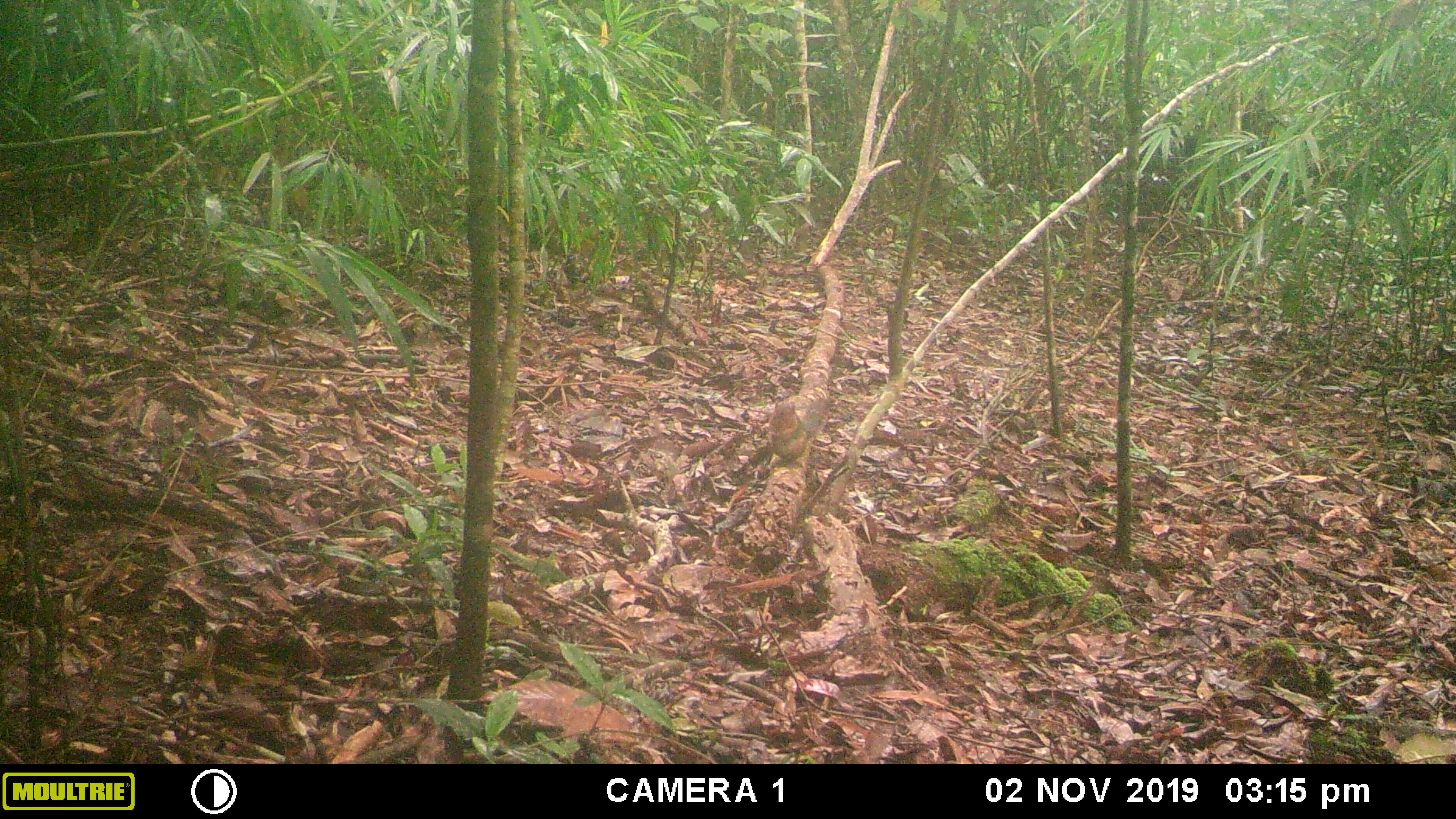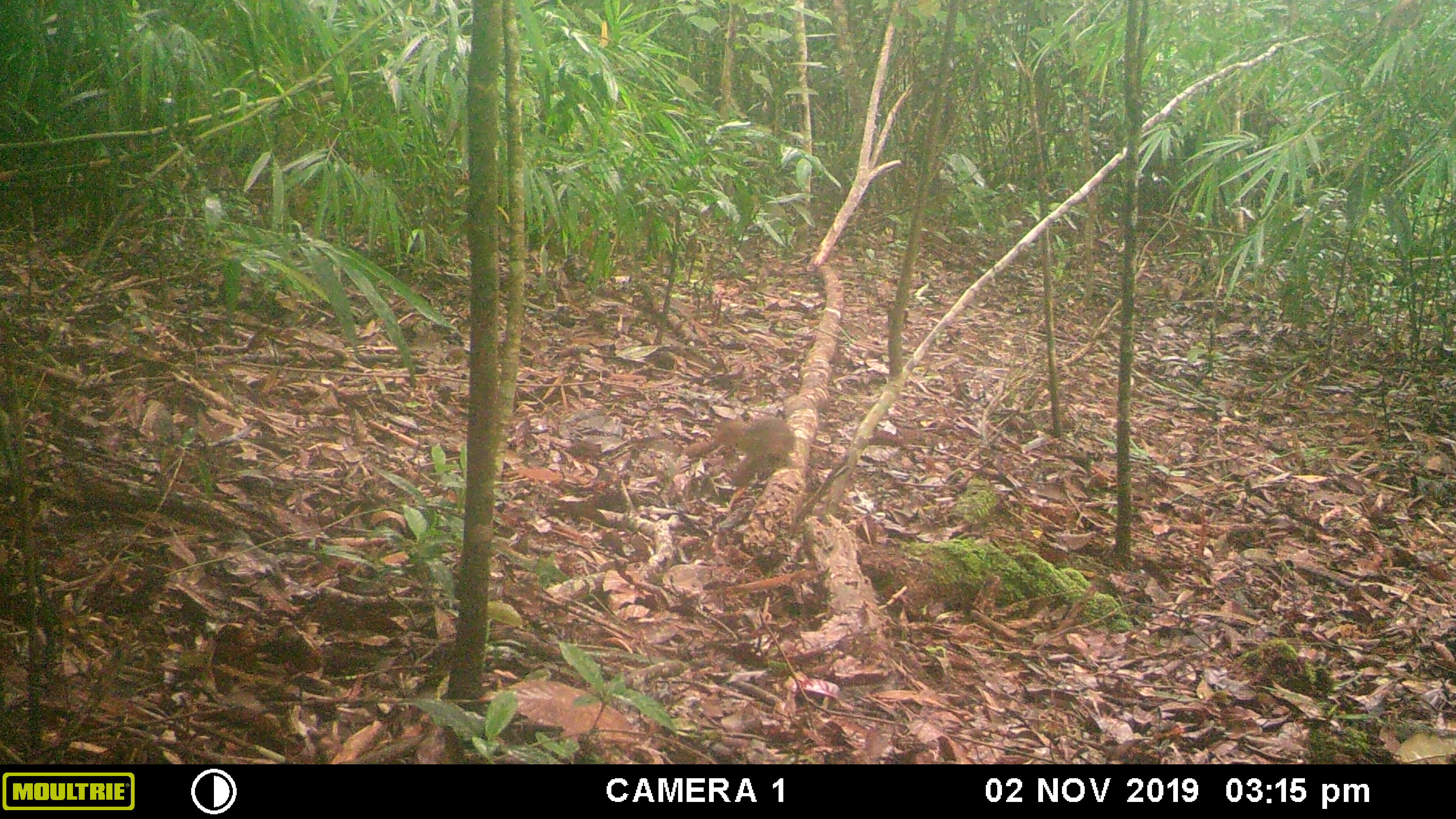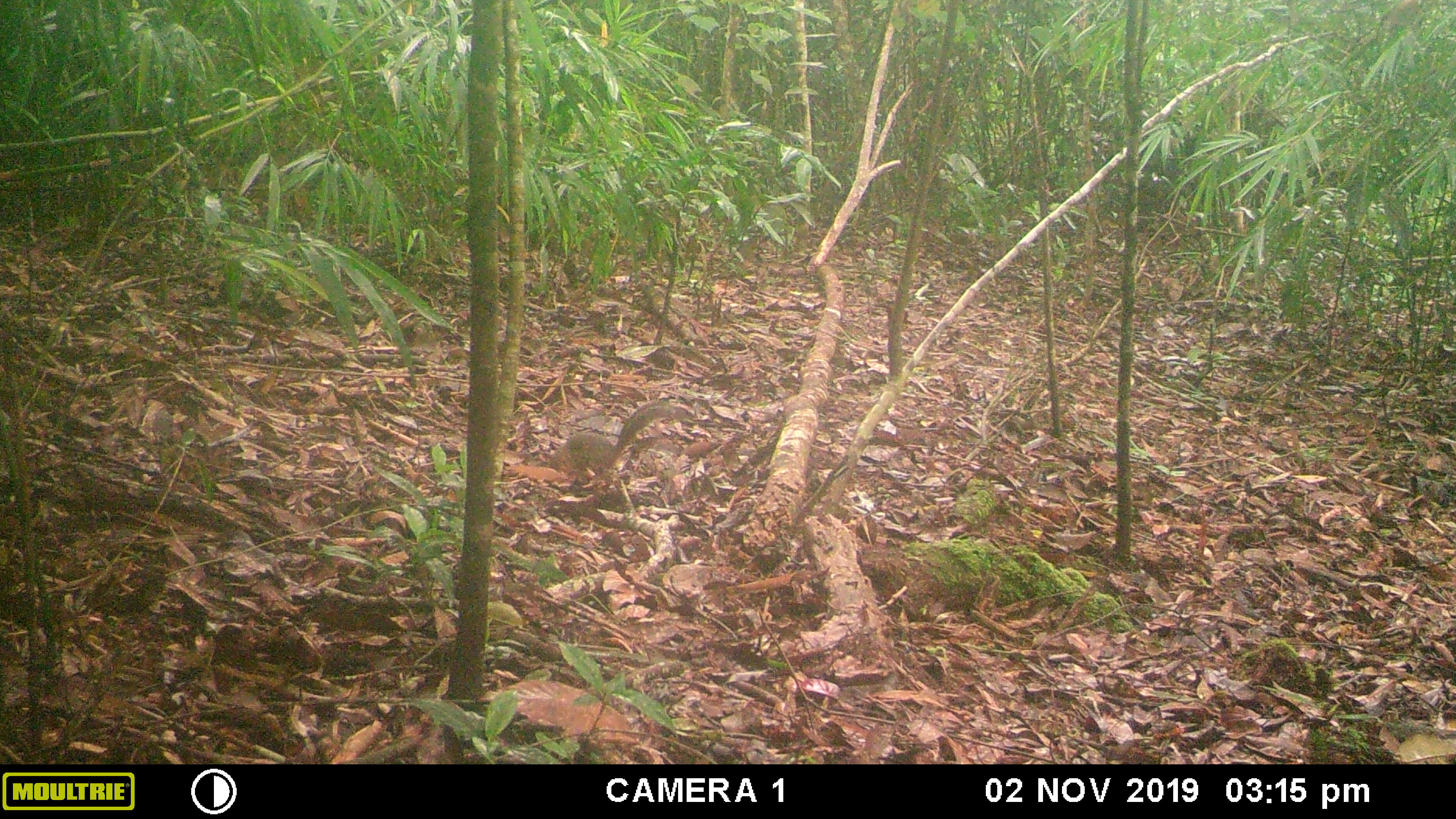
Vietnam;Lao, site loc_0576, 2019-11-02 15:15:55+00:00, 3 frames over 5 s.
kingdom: Animalia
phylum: Chordata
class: Mammalia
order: Rodentia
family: Sciuridae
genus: Dremomys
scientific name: Dremomys rufigenis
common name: red-cheeked squirrel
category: red cheeked squirrel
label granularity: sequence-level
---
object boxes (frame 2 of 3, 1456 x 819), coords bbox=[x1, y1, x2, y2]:
red cheeked squirrel: bbox=[714, 417, 796, 485]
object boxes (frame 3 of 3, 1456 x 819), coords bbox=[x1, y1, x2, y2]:
red cheeked squirrel: bbox=[549, 401, 685, 494]